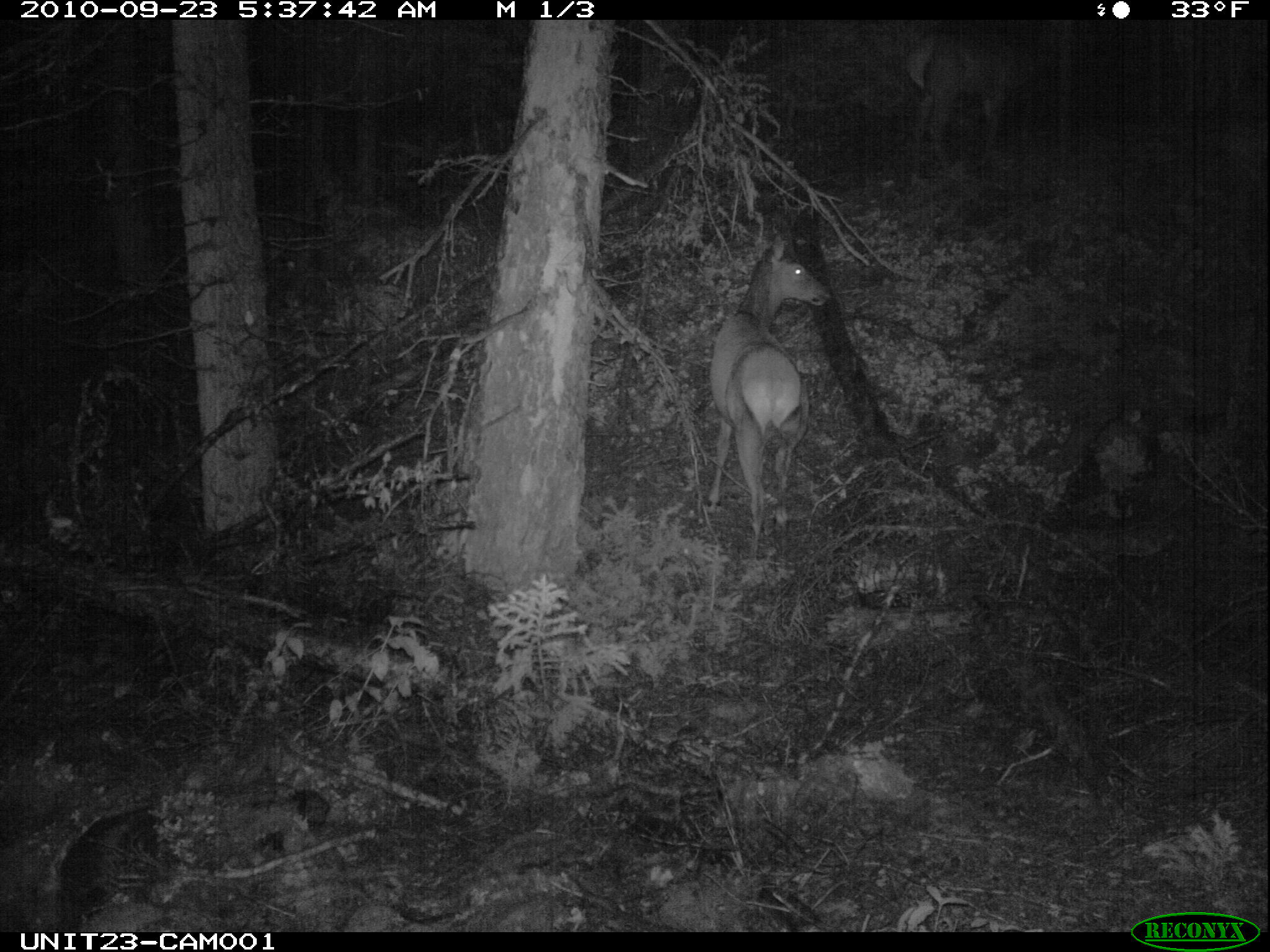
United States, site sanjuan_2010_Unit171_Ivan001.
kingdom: Animalia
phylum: Chordata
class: Mammalia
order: Artiodactyla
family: Cervidae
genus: Cervus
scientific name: Cervus elaphus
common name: red deer